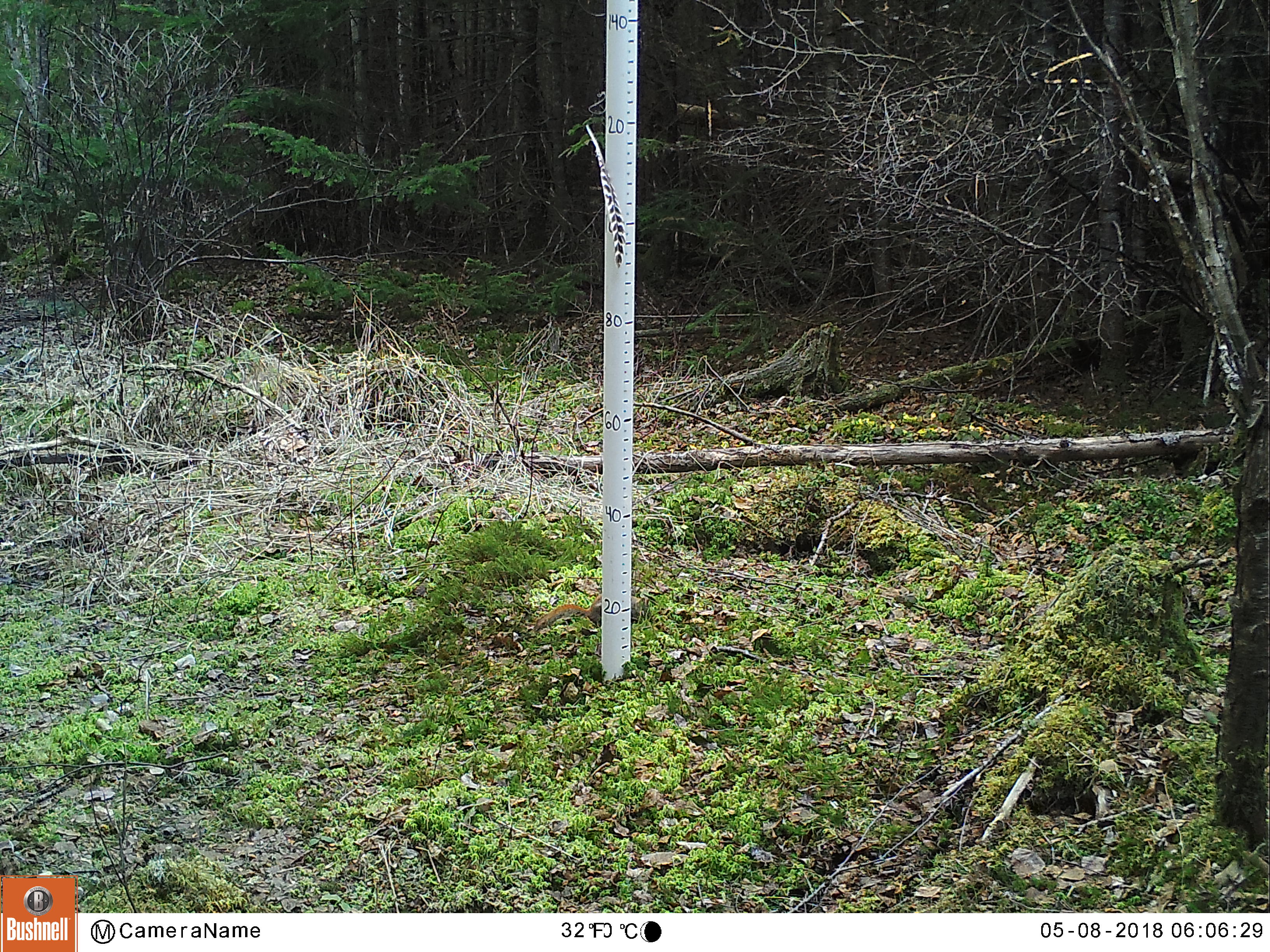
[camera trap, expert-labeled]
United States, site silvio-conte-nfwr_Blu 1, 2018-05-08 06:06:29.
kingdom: Animalia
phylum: Chordata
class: Mammalia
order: Rodentia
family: Sciuridae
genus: Tamiasciurus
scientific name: Tamiasciurus hudsonicus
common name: red squirrel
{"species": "red squirrel (Tamiasciurus hudsonicus)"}